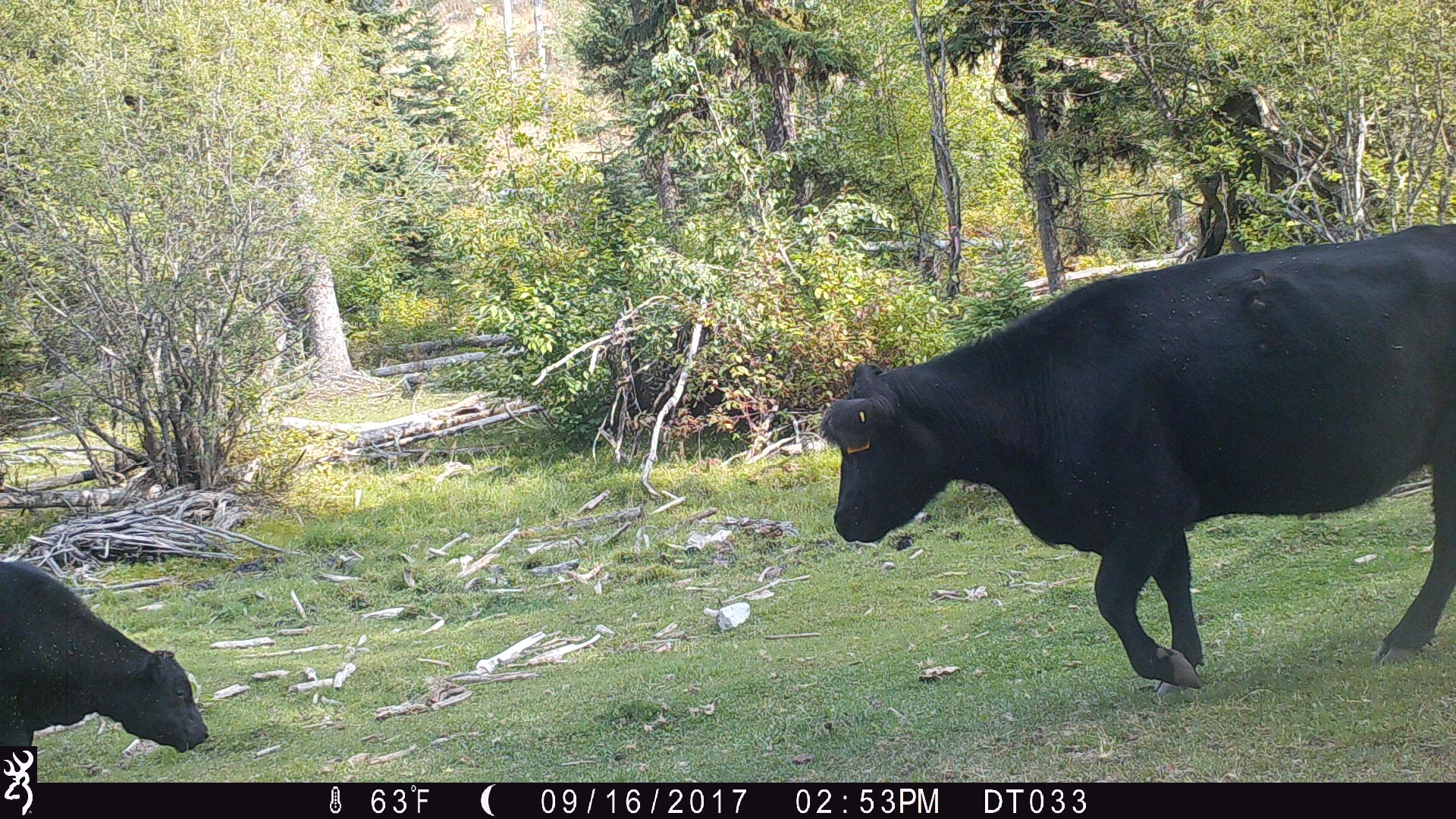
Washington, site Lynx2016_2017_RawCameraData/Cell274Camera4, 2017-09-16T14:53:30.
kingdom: Animalia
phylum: Chordata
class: Mammalia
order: Artiodactyla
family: Bovidae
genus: Bos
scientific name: Bos taurus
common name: domestic cattle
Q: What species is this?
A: Domestic cattle (Bos taurus).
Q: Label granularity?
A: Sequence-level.